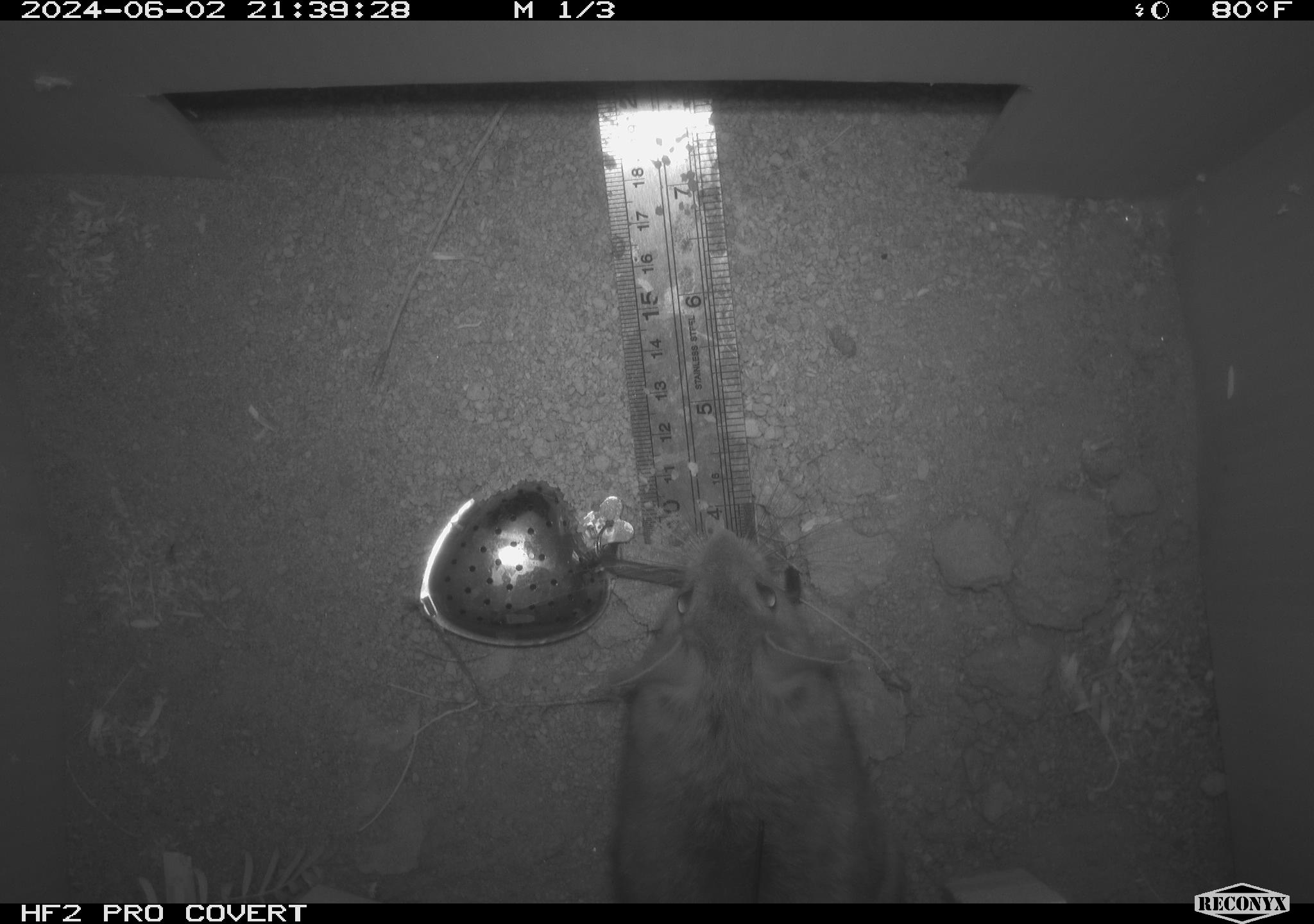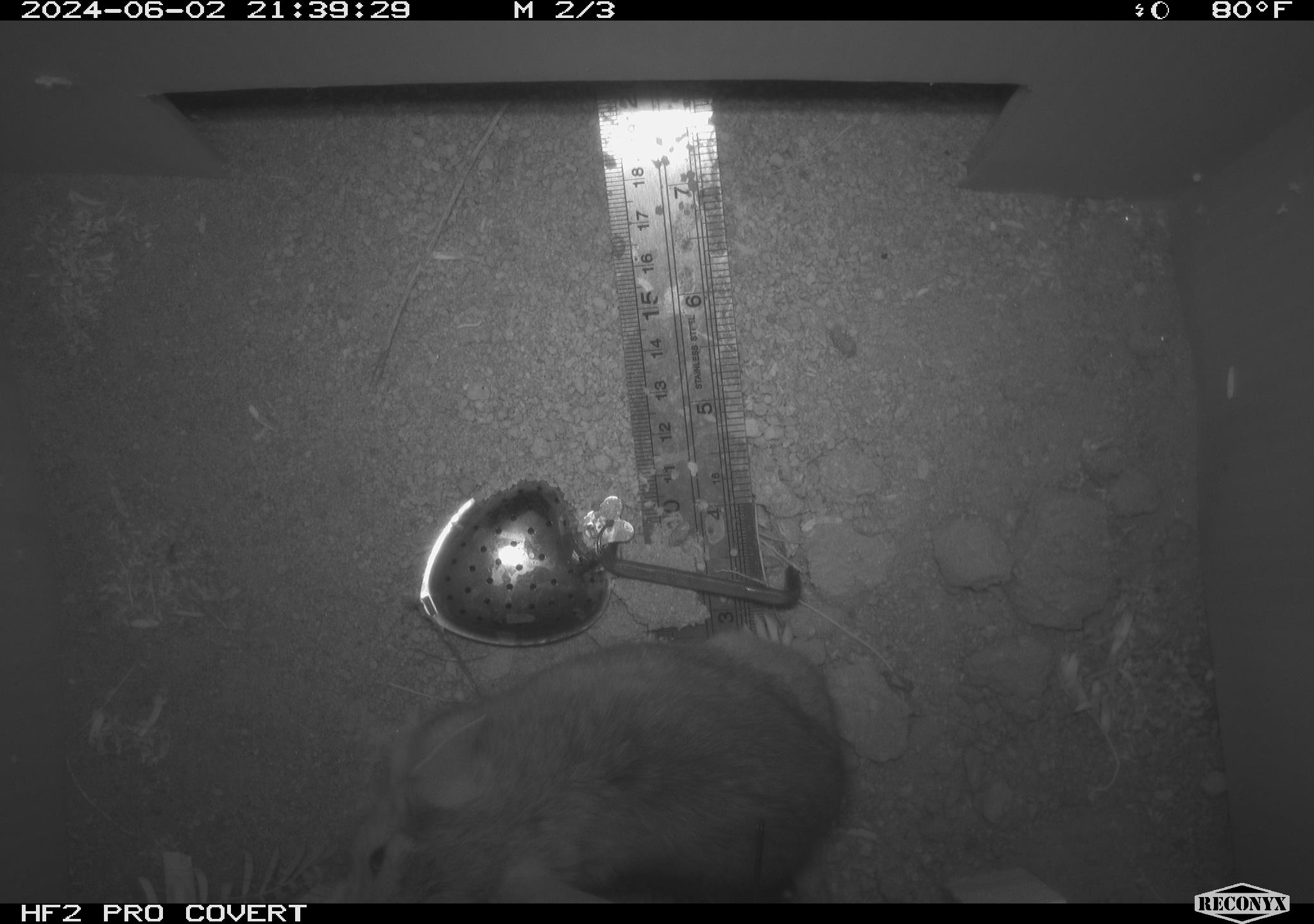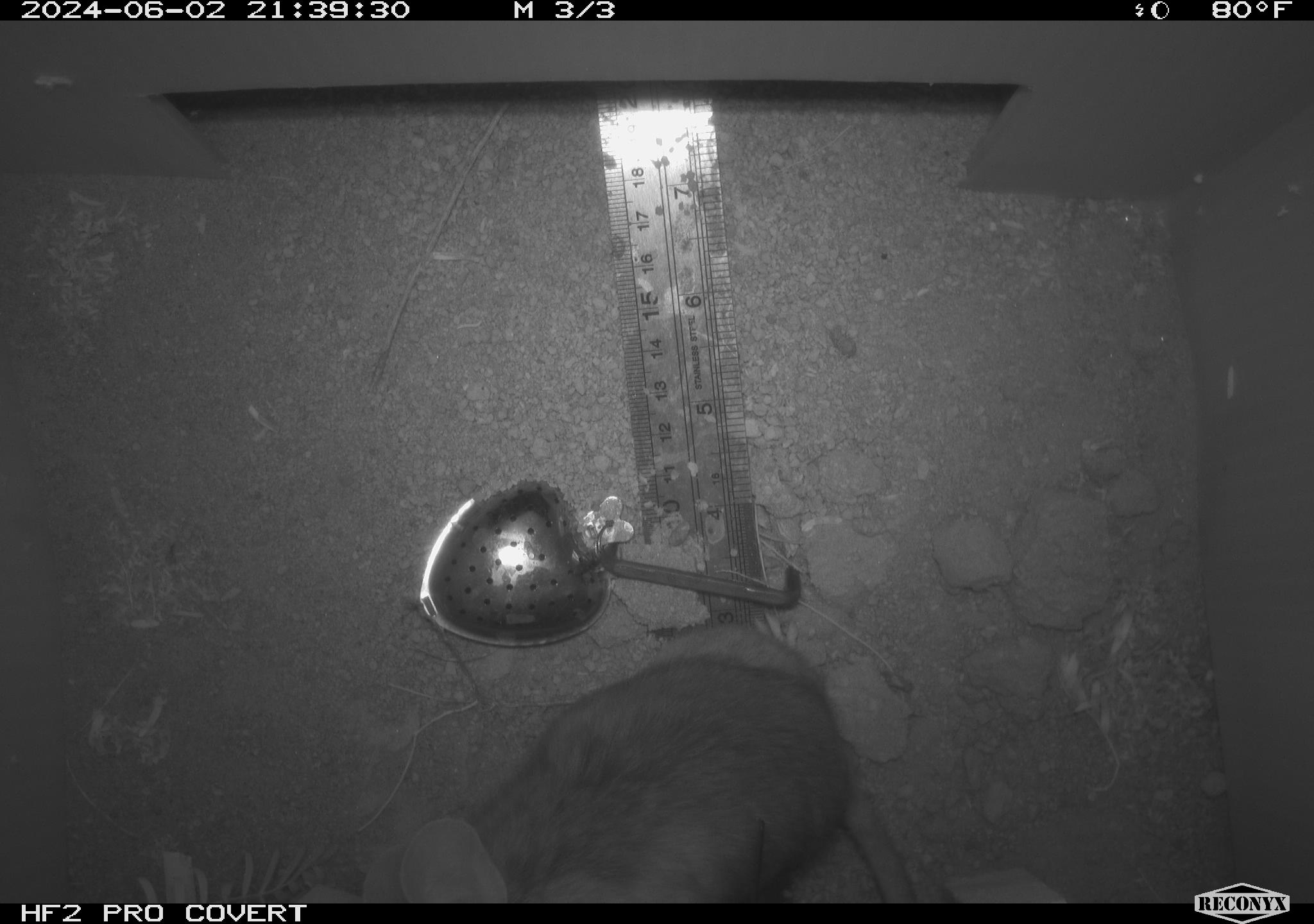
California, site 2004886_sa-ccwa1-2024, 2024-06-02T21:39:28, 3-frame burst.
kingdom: Animalia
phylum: Chordata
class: Mammalia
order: Rodentia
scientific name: Rodentia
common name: woodrat or rat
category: woodrat or rat species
Woodrat or rat species (woodrat or rat) (Rodentia).